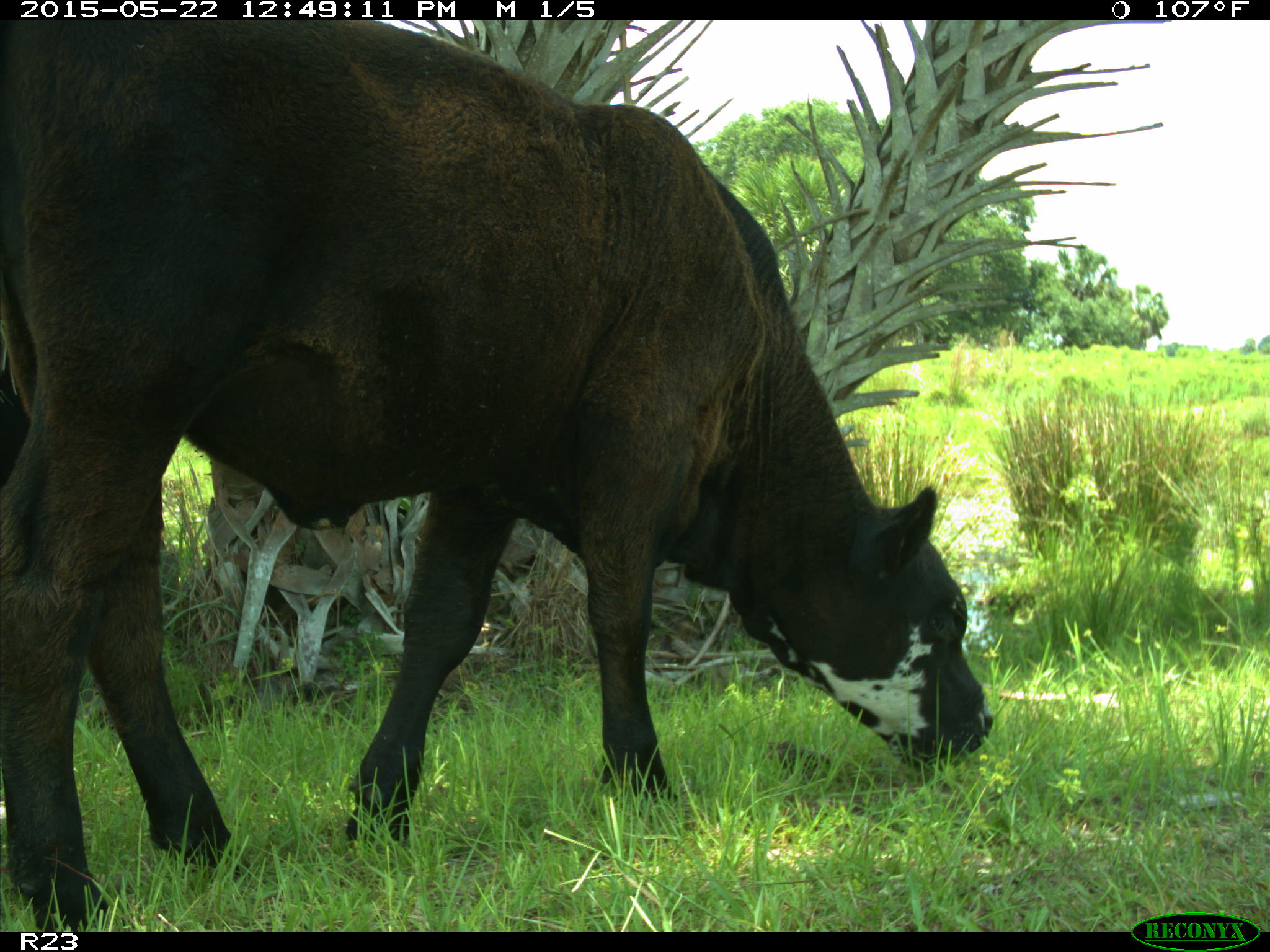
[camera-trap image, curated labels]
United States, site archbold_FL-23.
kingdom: Animalia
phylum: Chordata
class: Mammalia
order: Artiodactyla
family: Bovidae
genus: Bos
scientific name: Bos taurus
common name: domestic cow